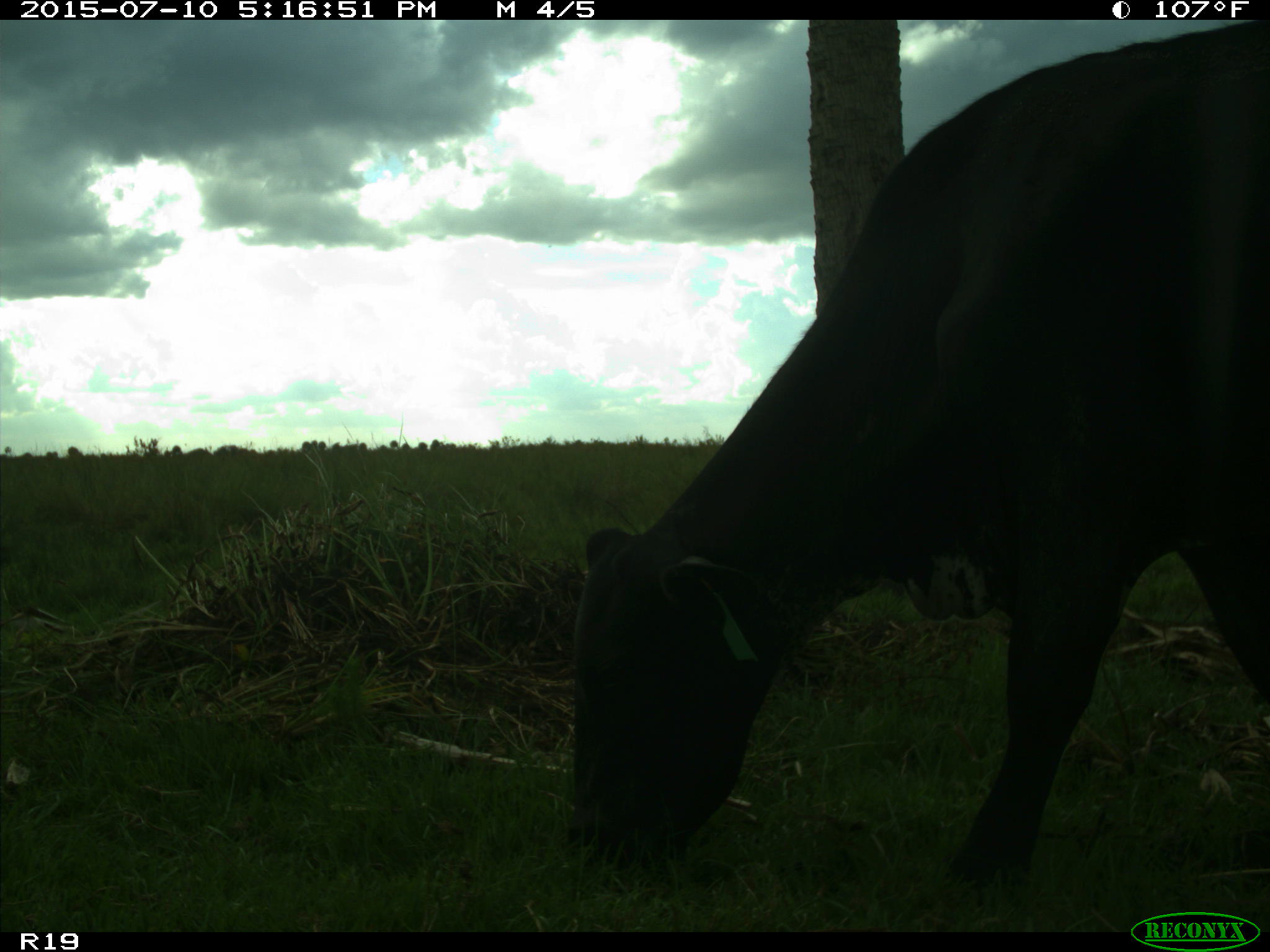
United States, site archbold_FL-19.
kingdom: Animalia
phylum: Chordata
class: Mammalia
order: Artiodactyla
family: Bovidae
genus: Bos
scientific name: Bos taurus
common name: domestic cow